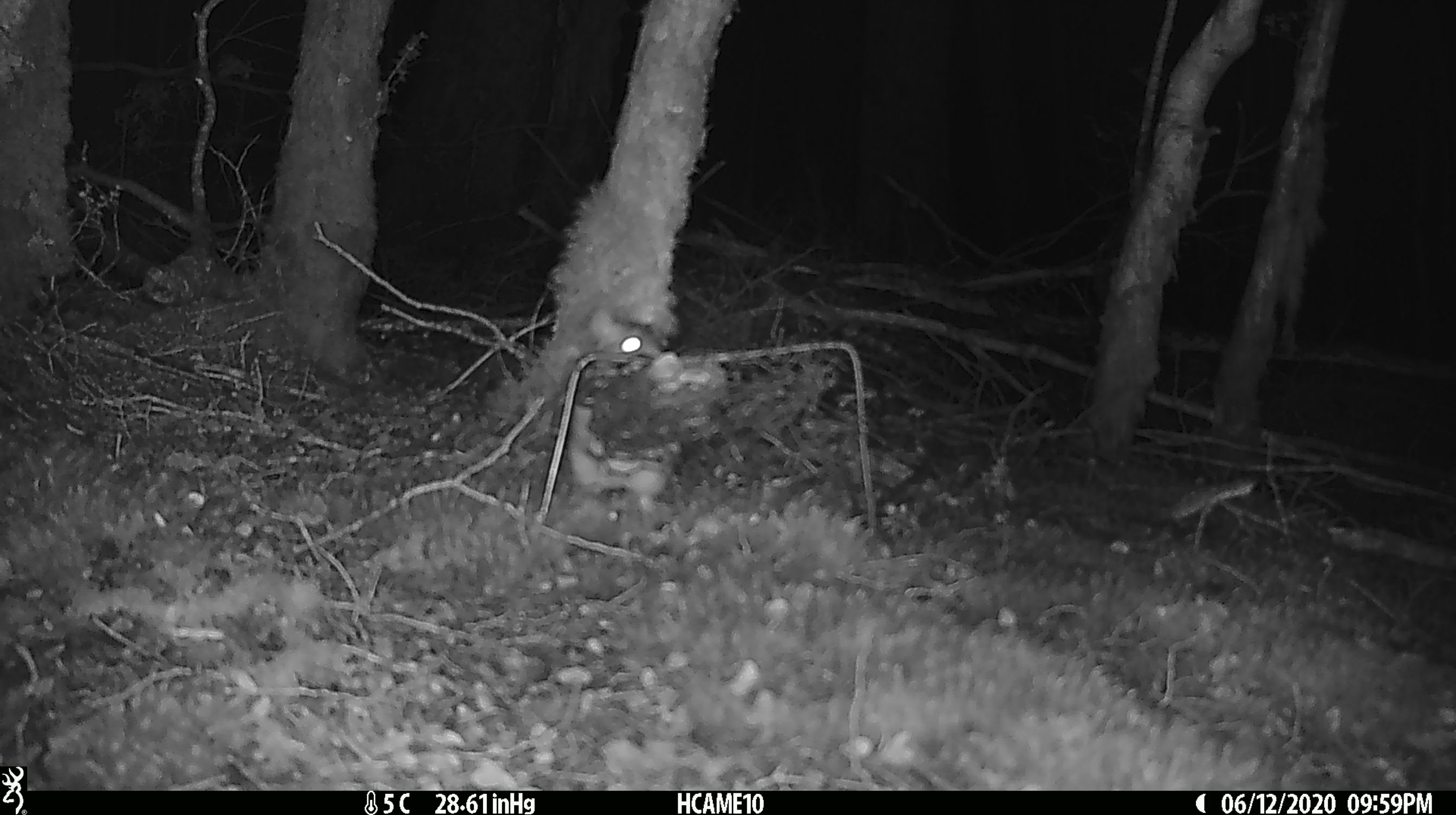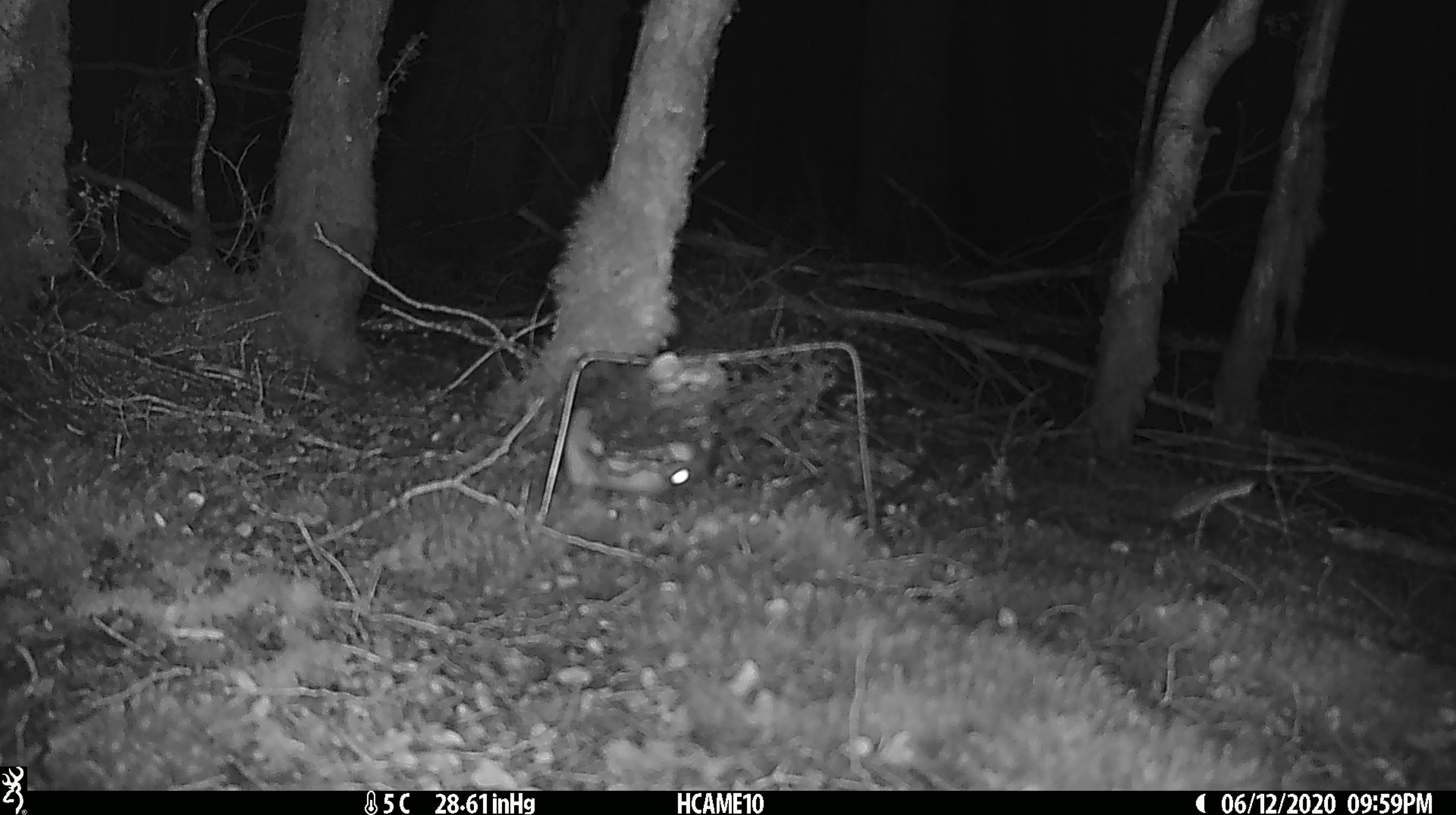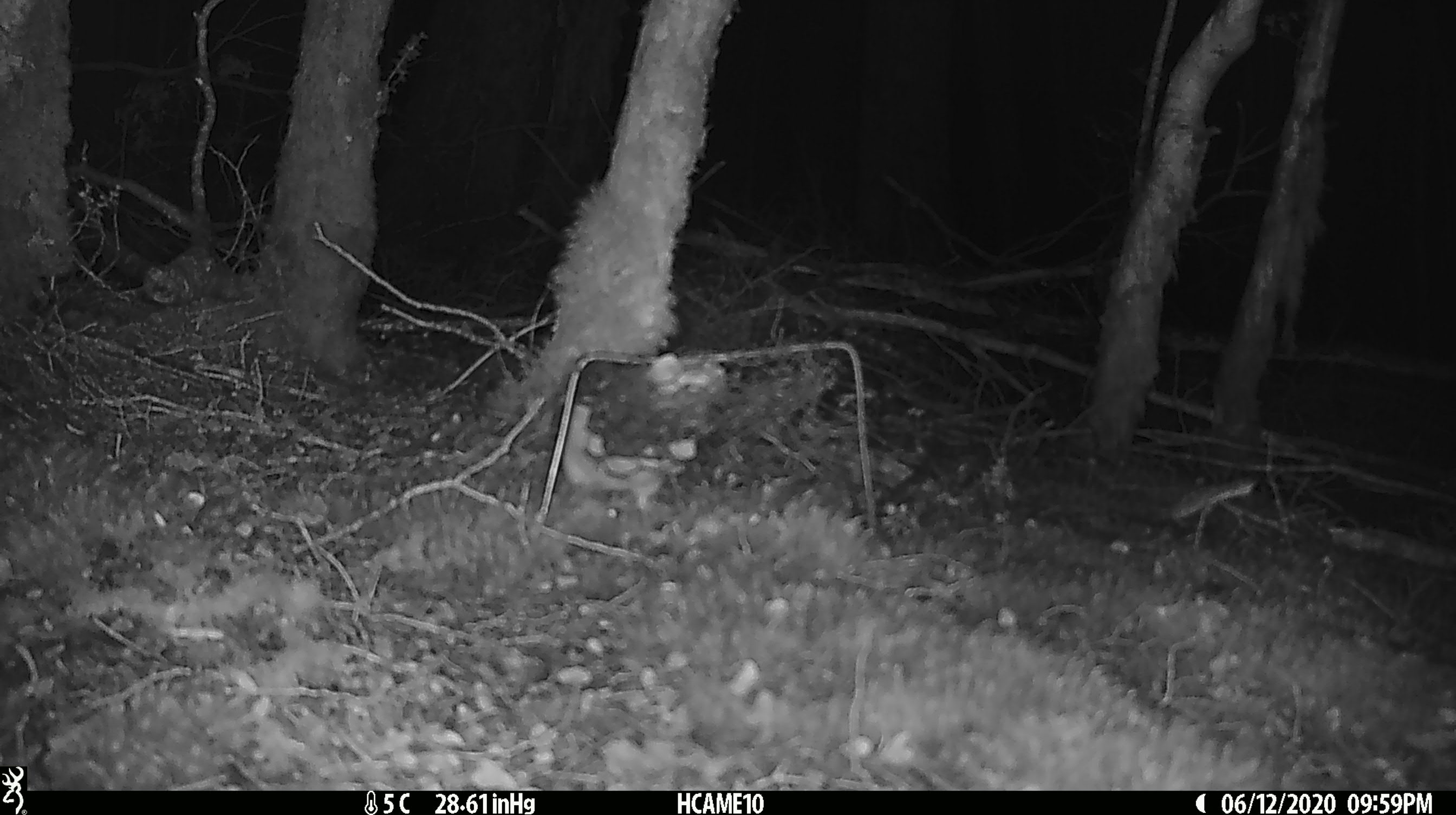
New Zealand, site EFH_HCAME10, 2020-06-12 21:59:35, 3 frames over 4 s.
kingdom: Animalia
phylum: Chordata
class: Mammalia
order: Rodentia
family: Muridae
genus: Rattus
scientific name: Rattus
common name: rat